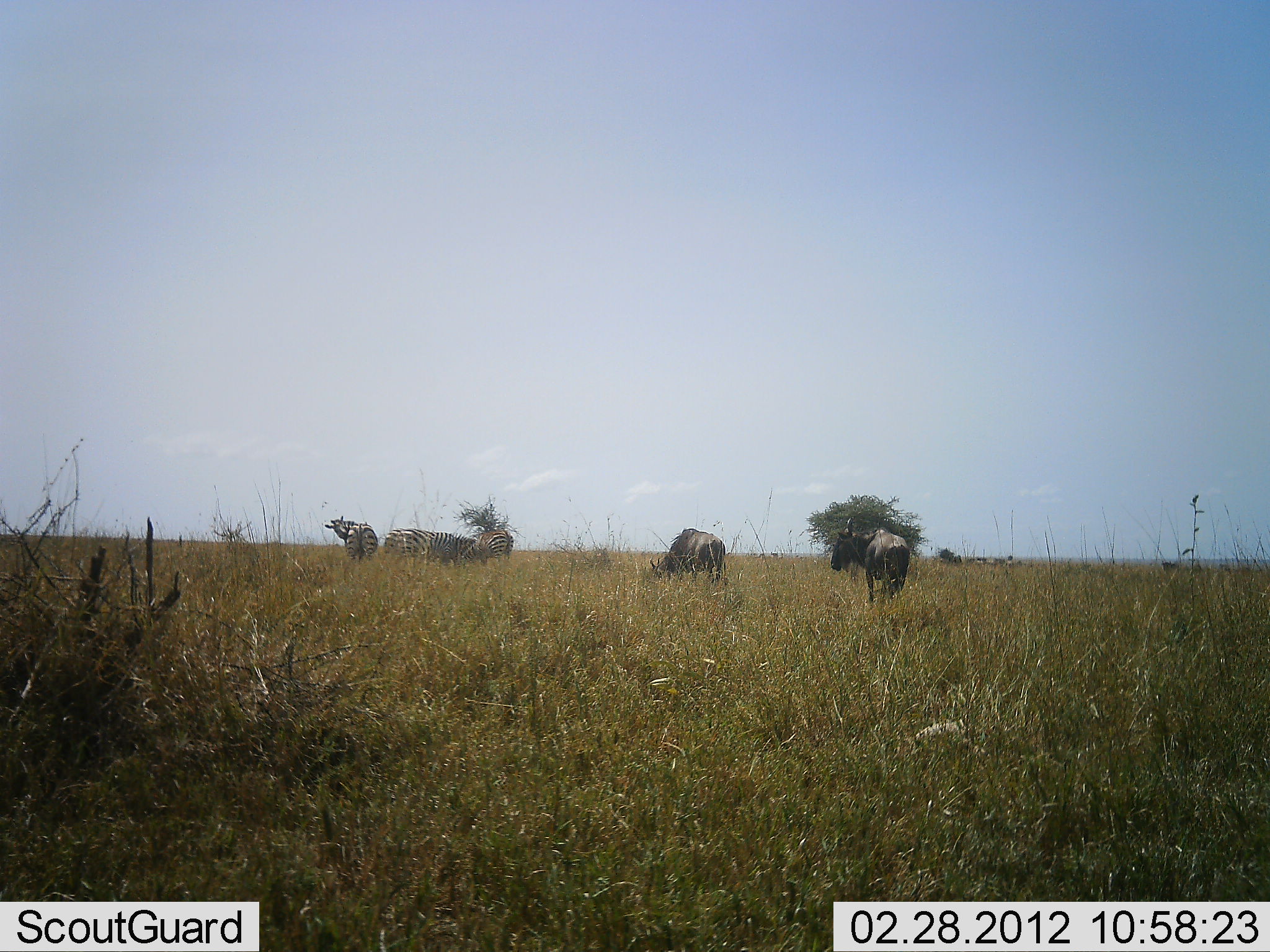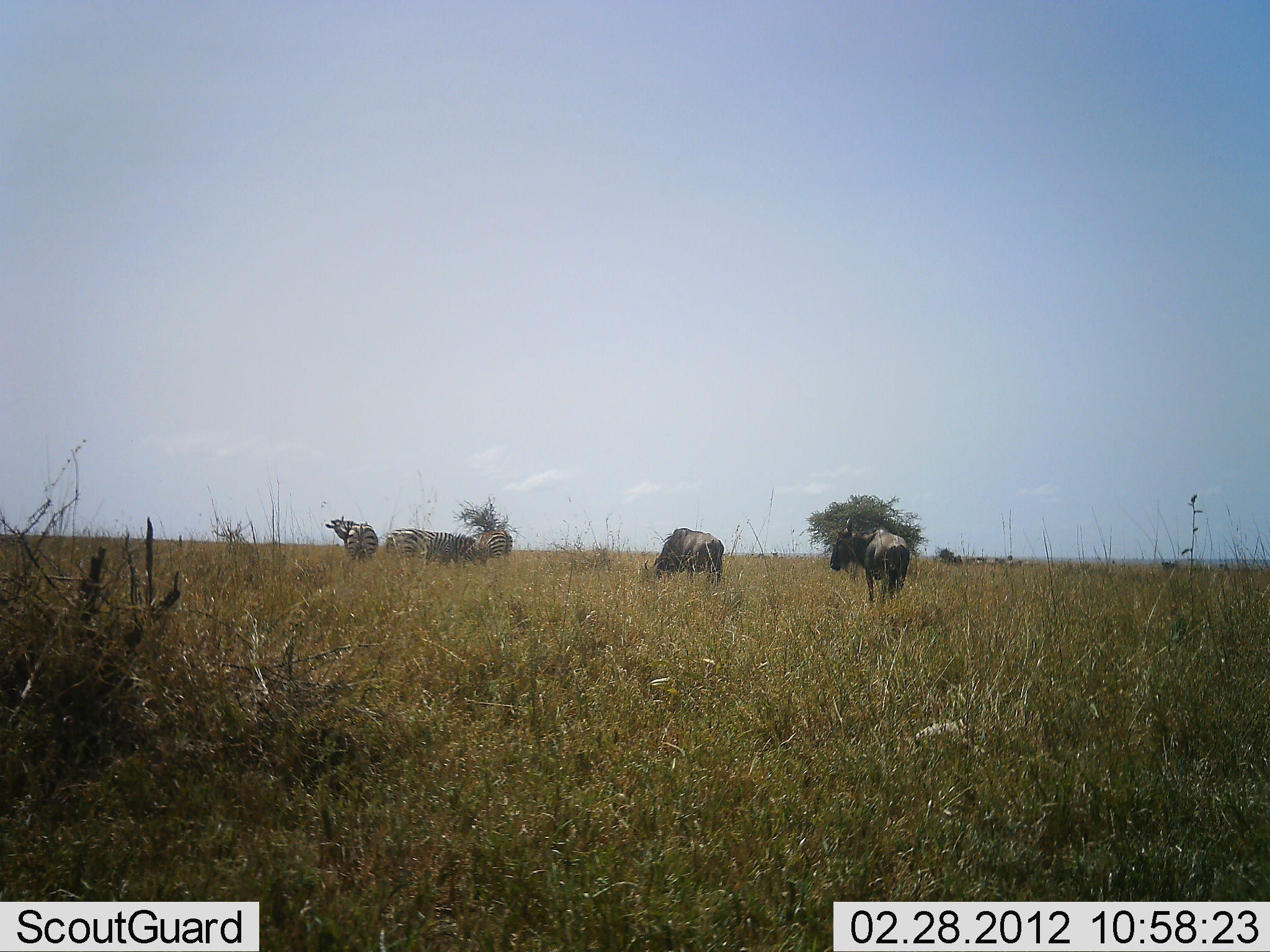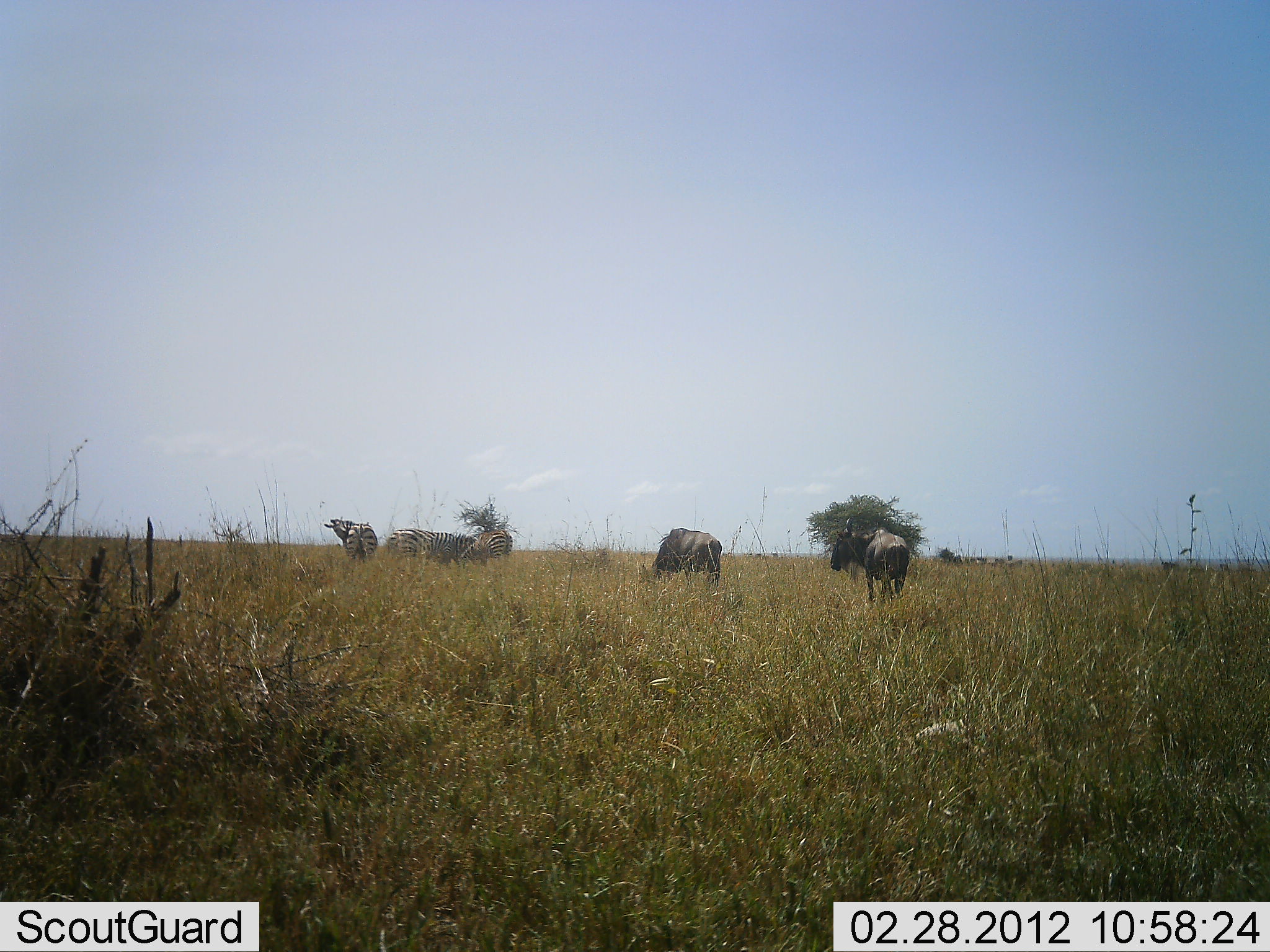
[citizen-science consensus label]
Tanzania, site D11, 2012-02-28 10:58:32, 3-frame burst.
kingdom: Animalia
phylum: Chordata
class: Mammalia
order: Artiodactyla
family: Bovidae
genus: Connochaetes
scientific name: Connochaetes taurinus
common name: blue wildebeest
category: wildebeest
Wildebeest (blue wildebeest) (Connochaetes taurinus), count 2. Behavior (volunteer vote fractions): standing 69%, resting 0%, moving 6%, interacting 0%. Young present (vote fraction): 0%. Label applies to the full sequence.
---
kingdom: Animalia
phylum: Chordata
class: Mammalia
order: Perissodactyla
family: Equidae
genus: Equus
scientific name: Equus quagga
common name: plains zebra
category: zebra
Zebra (plains zebra) (Equus quagga), count 3. Behavior (volunteer vote fractions): standing 69%, resting 0%, moving 6%, interacting 6%. Young present (vote fraction): 0%. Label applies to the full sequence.